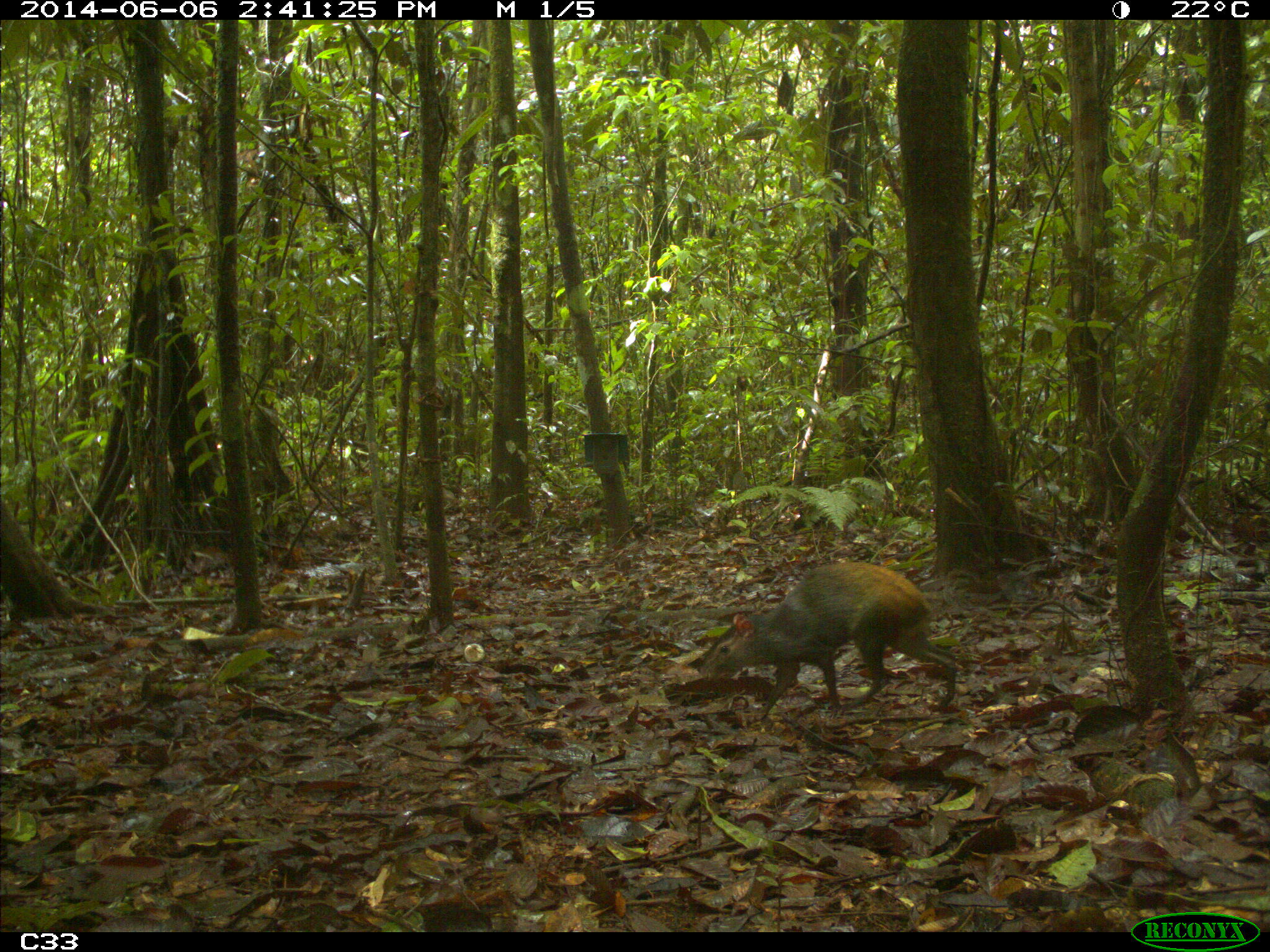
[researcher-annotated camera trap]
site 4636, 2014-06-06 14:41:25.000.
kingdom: Animalia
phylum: Chordata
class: Mammalia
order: Rodentia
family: Dasyproctidae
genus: Dasyprocta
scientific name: Dasyprocta leporina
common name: red-rumped agouti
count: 1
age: adult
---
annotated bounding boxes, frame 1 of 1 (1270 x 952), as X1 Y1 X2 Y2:
dasyprocta leporina: 701 559 958 713